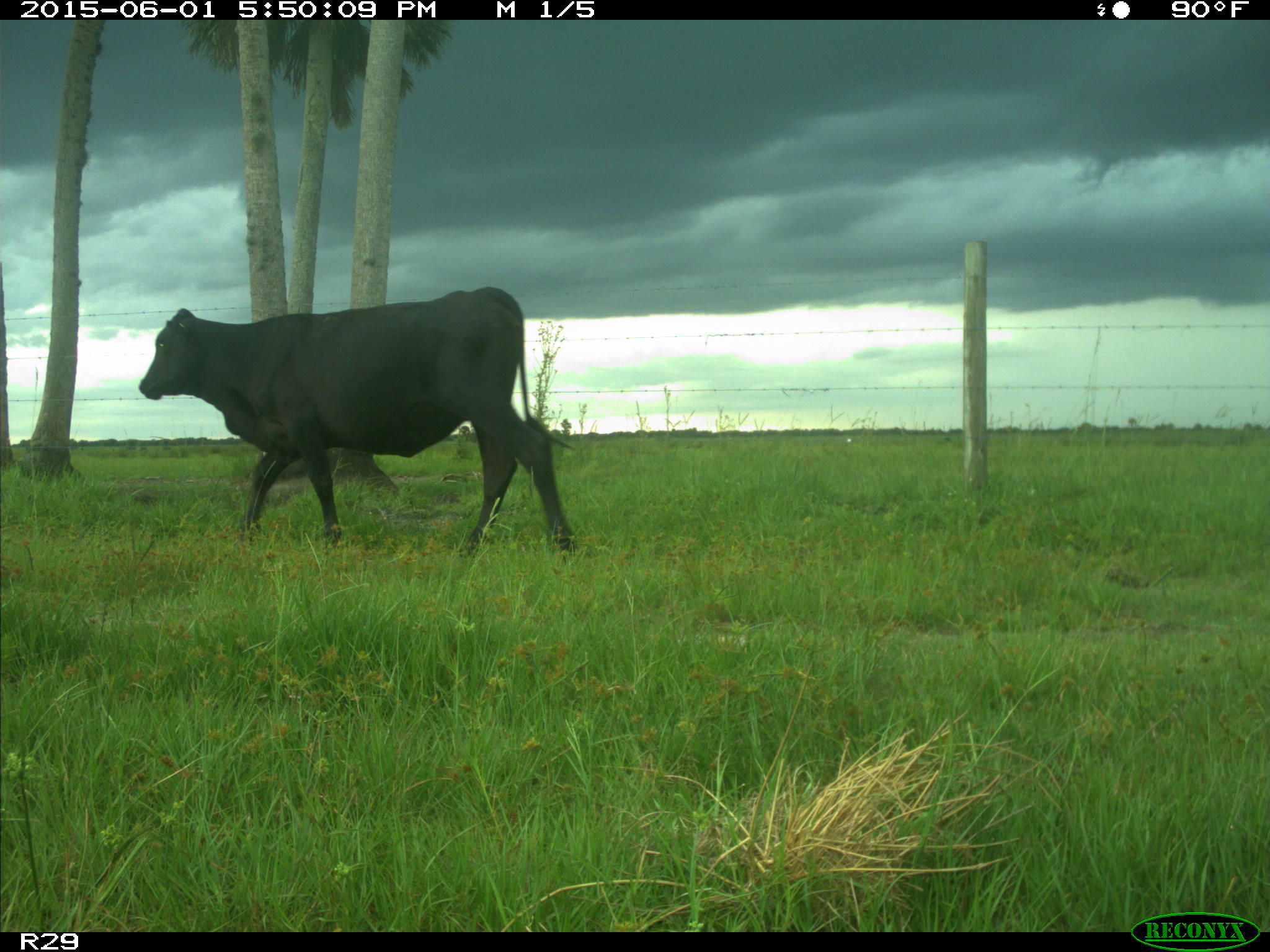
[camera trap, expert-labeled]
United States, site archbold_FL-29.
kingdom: Animalia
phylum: Chordata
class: Mammalia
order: Artiodactyla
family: Bovidae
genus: Bos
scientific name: Bos taurus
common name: domestic cow